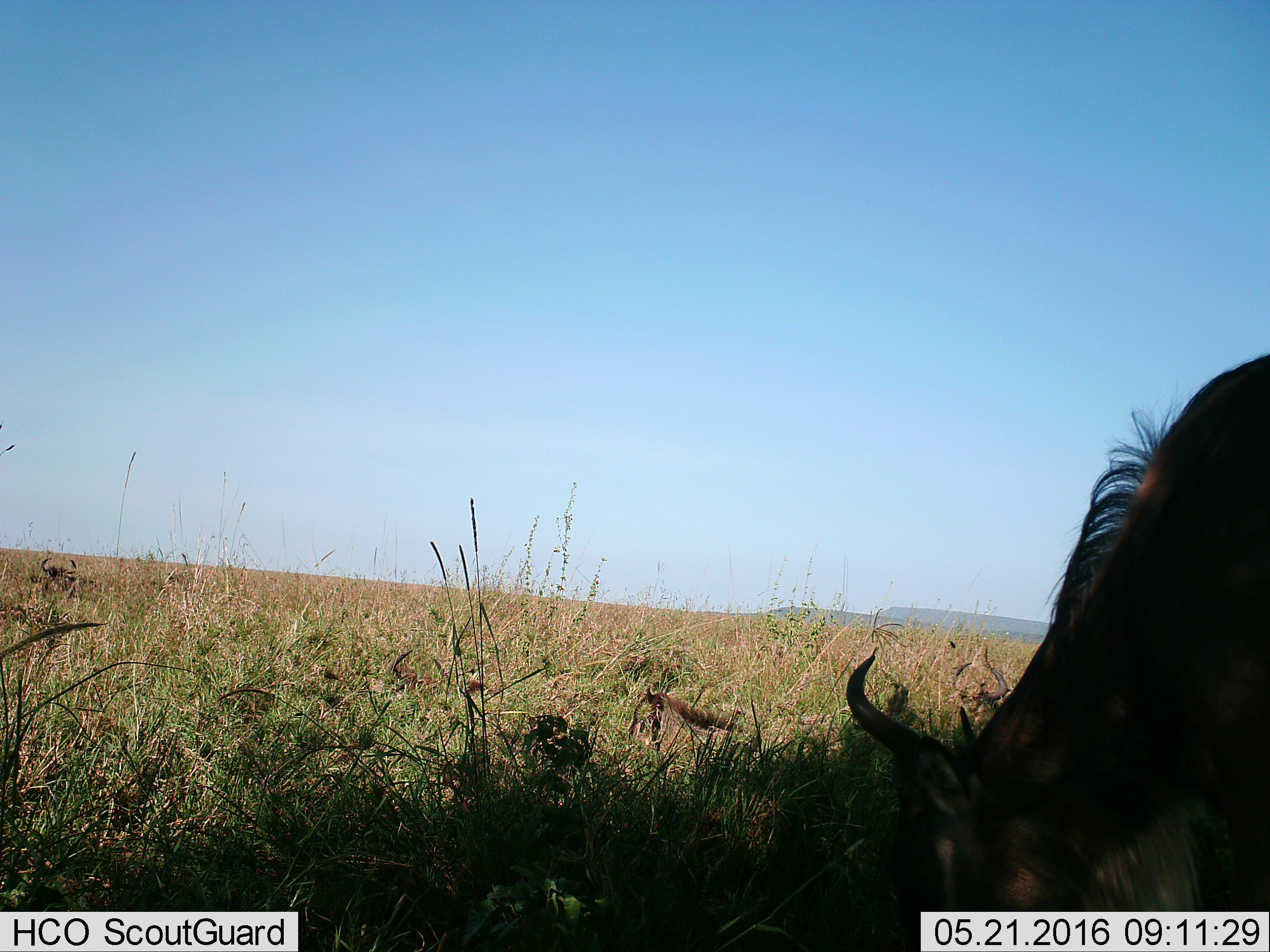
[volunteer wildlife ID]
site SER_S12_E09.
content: unidentified animal